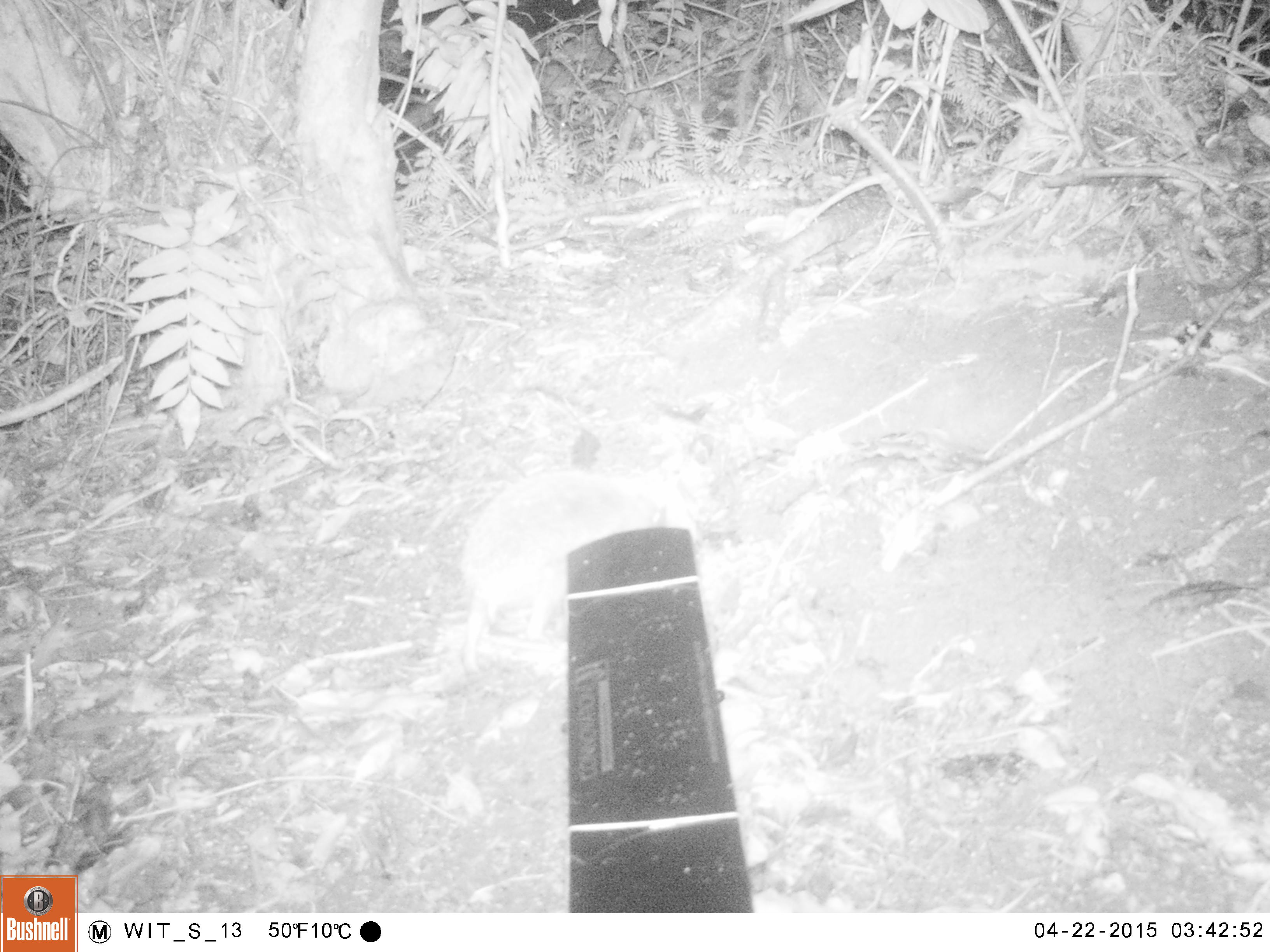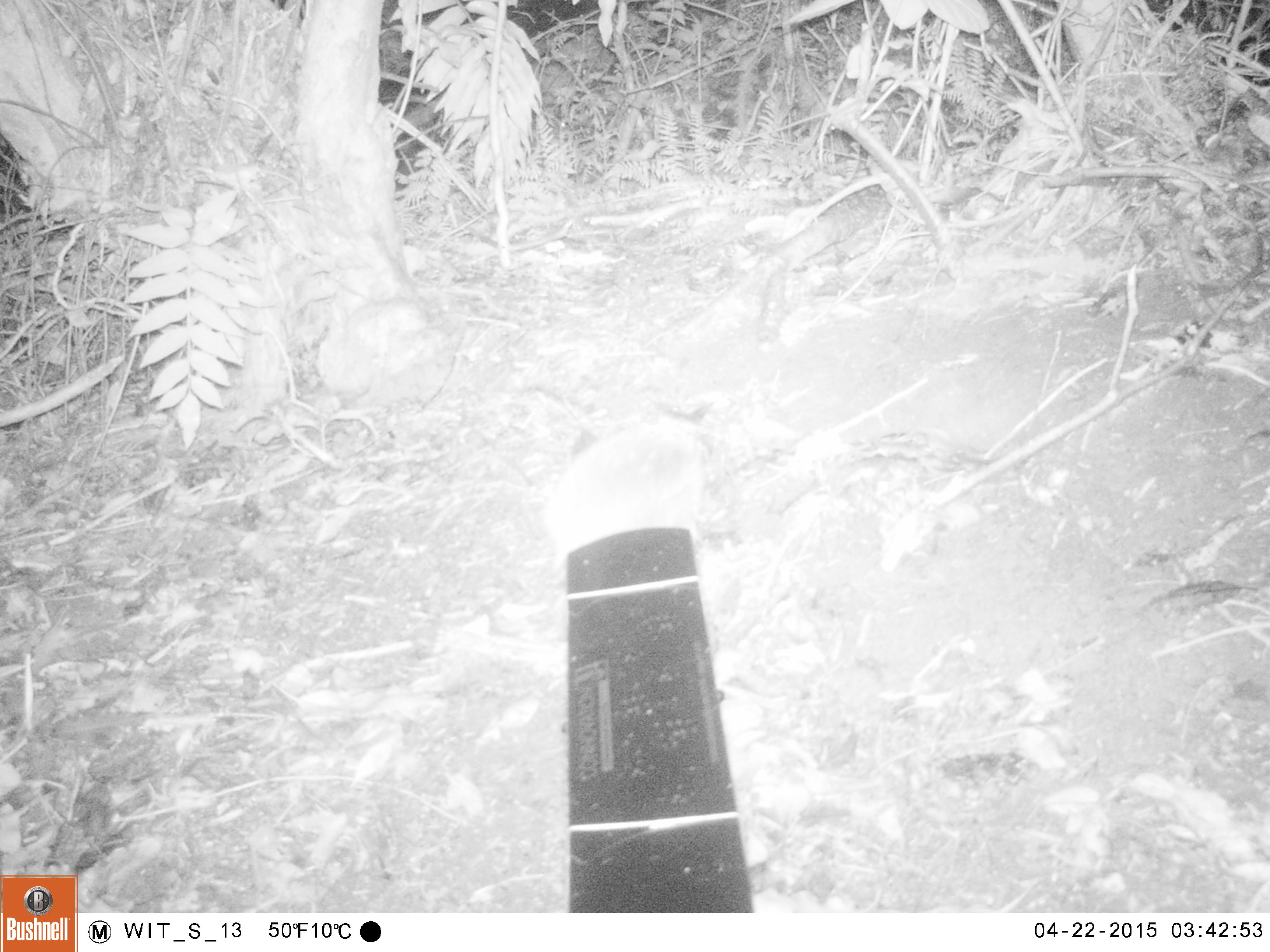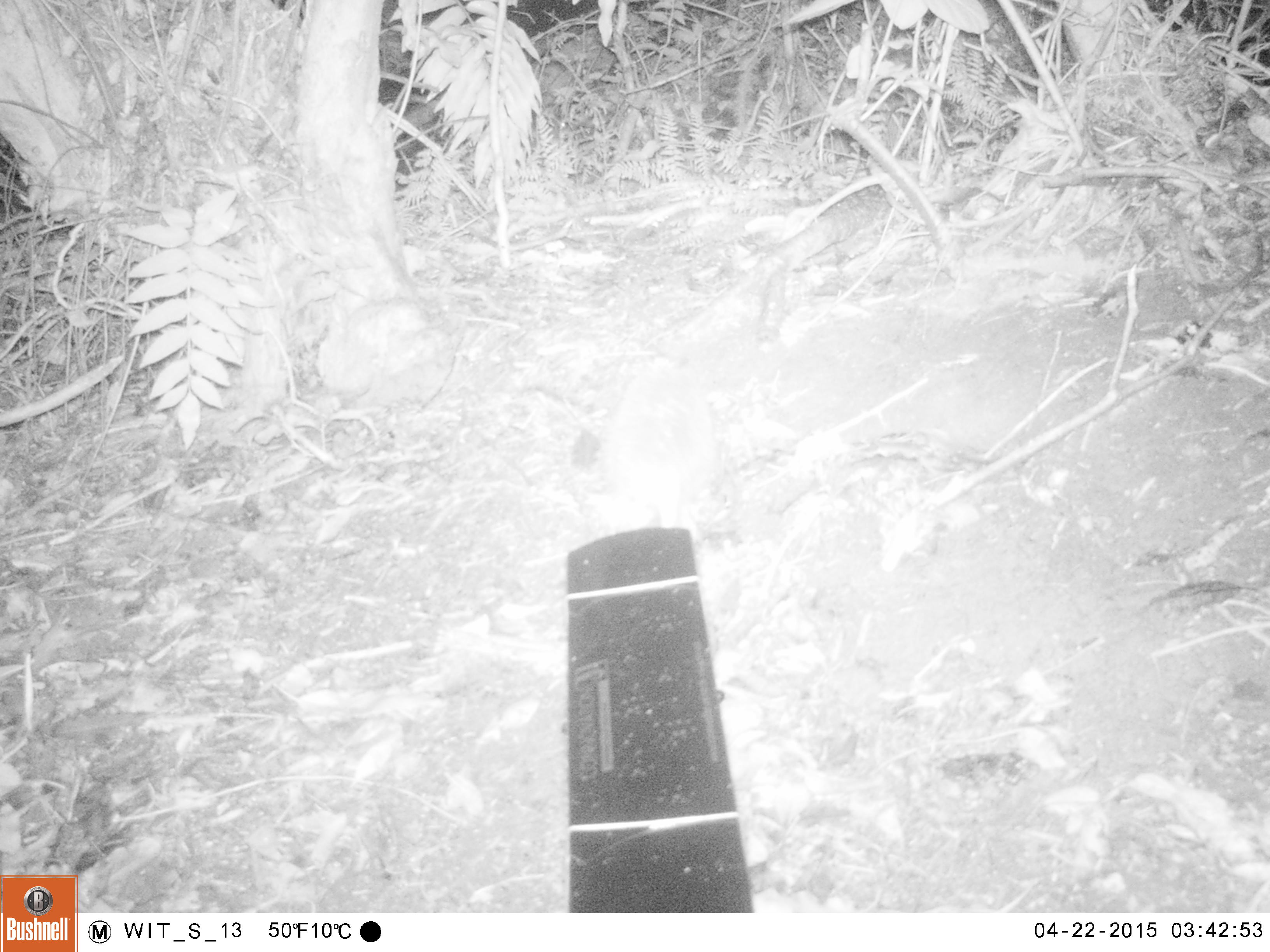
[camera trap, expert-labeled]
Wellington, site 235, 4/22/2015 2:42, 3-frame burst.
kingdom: Animalia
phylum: Chordata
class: Mammalia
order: Eulipotyphla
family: Erinaceidae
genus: Erinaceus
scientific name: Erinaceus europaeus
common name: hedgehog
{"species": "hedgehog (Erinaceus europaeus)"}